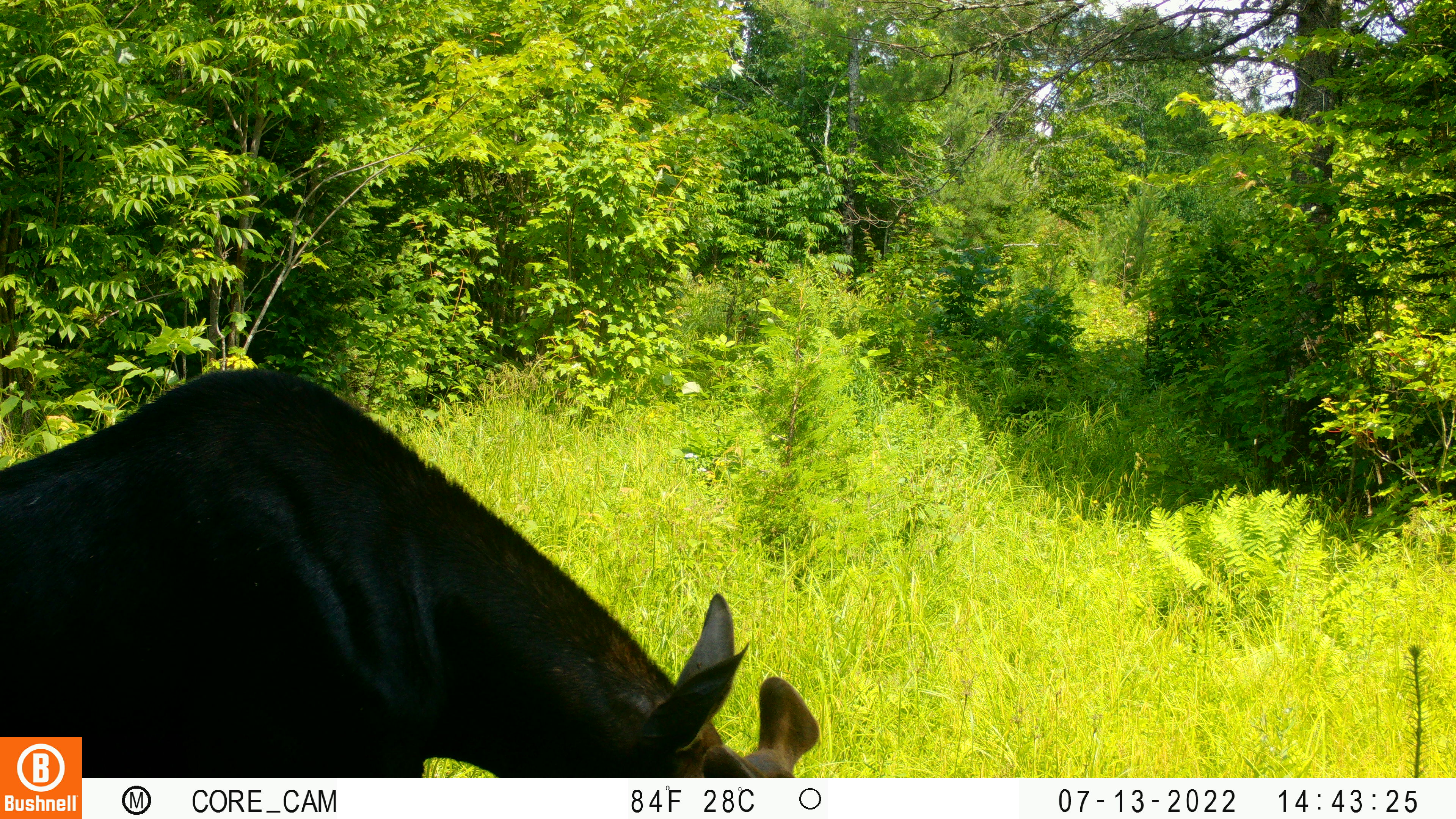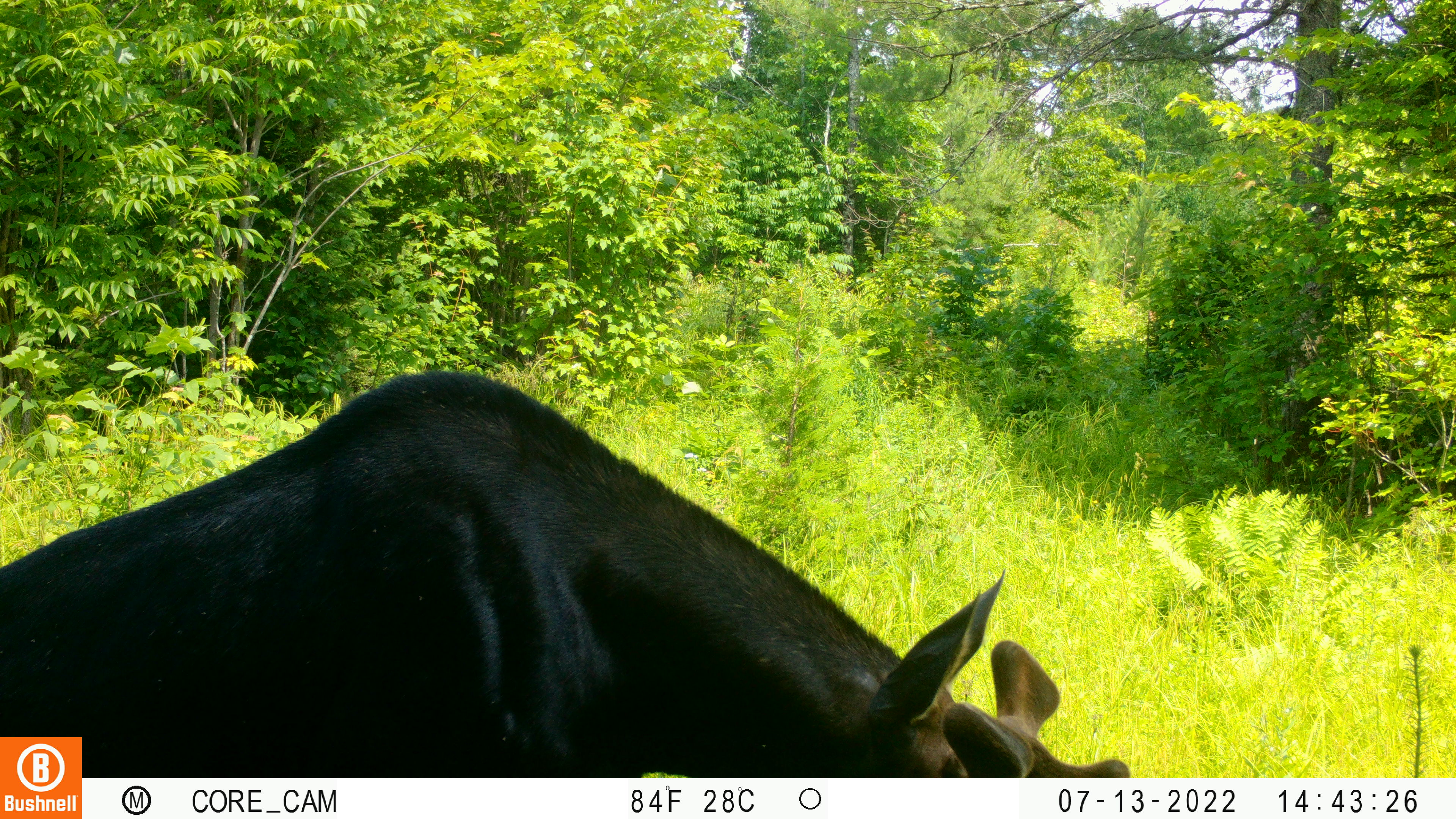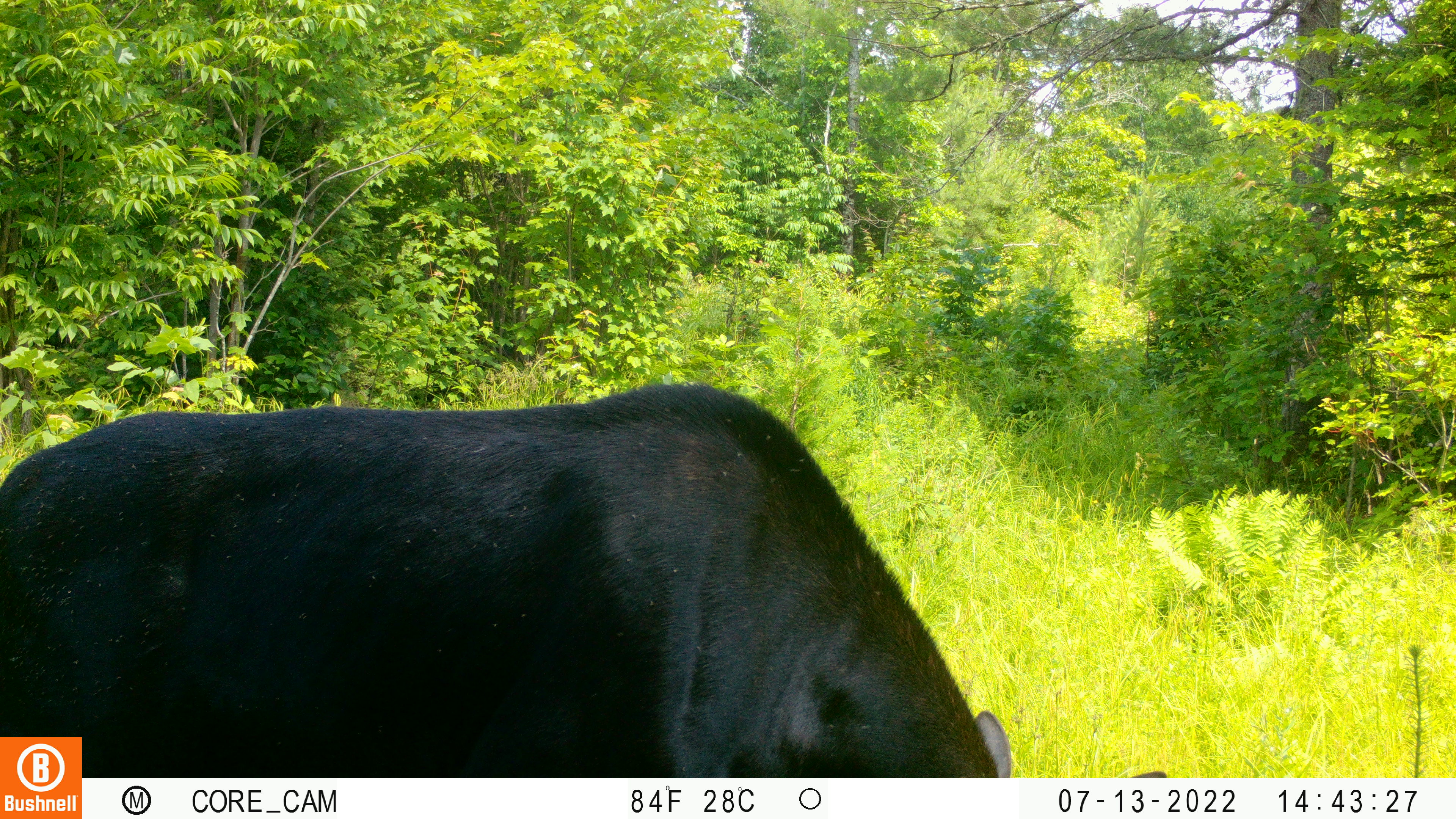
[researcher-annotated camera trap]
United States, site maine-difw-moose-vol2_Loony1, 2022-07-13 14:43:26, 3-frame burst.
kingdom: Animalia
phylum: Chordata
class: Mammalia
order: Artiodactyla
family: Cervidae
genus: Alces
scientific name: Alces alces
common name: moose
Moose (Alces alces).